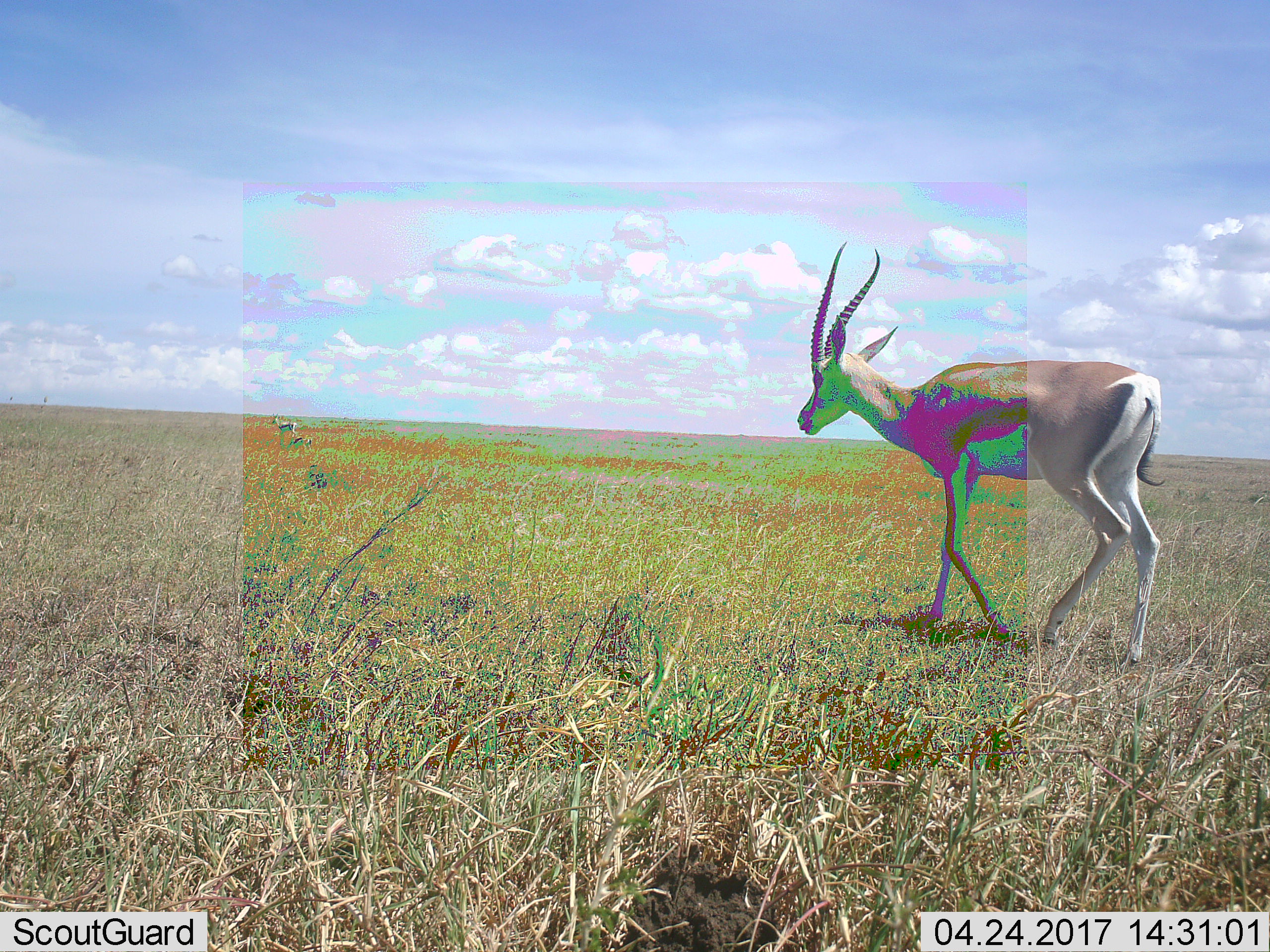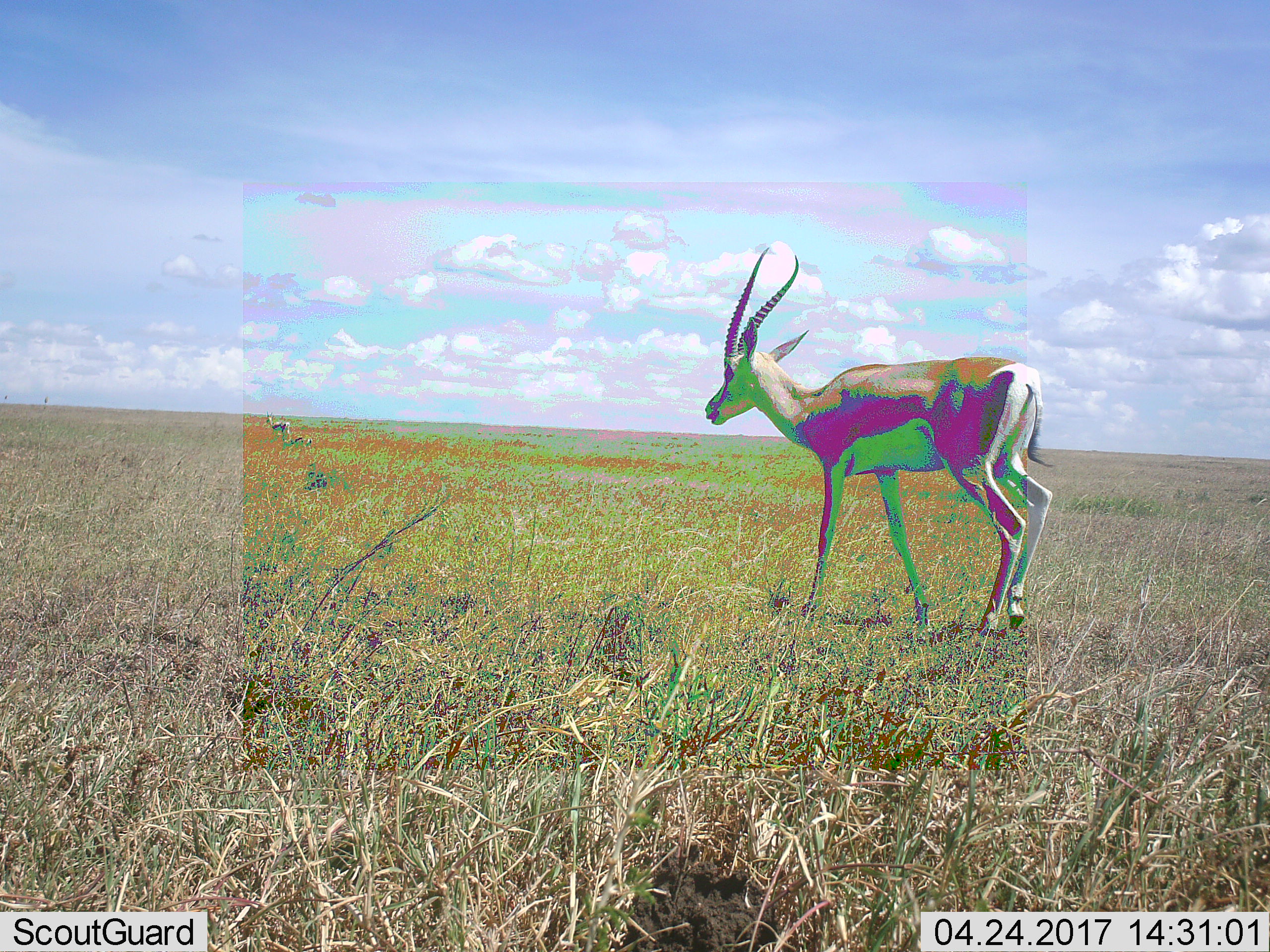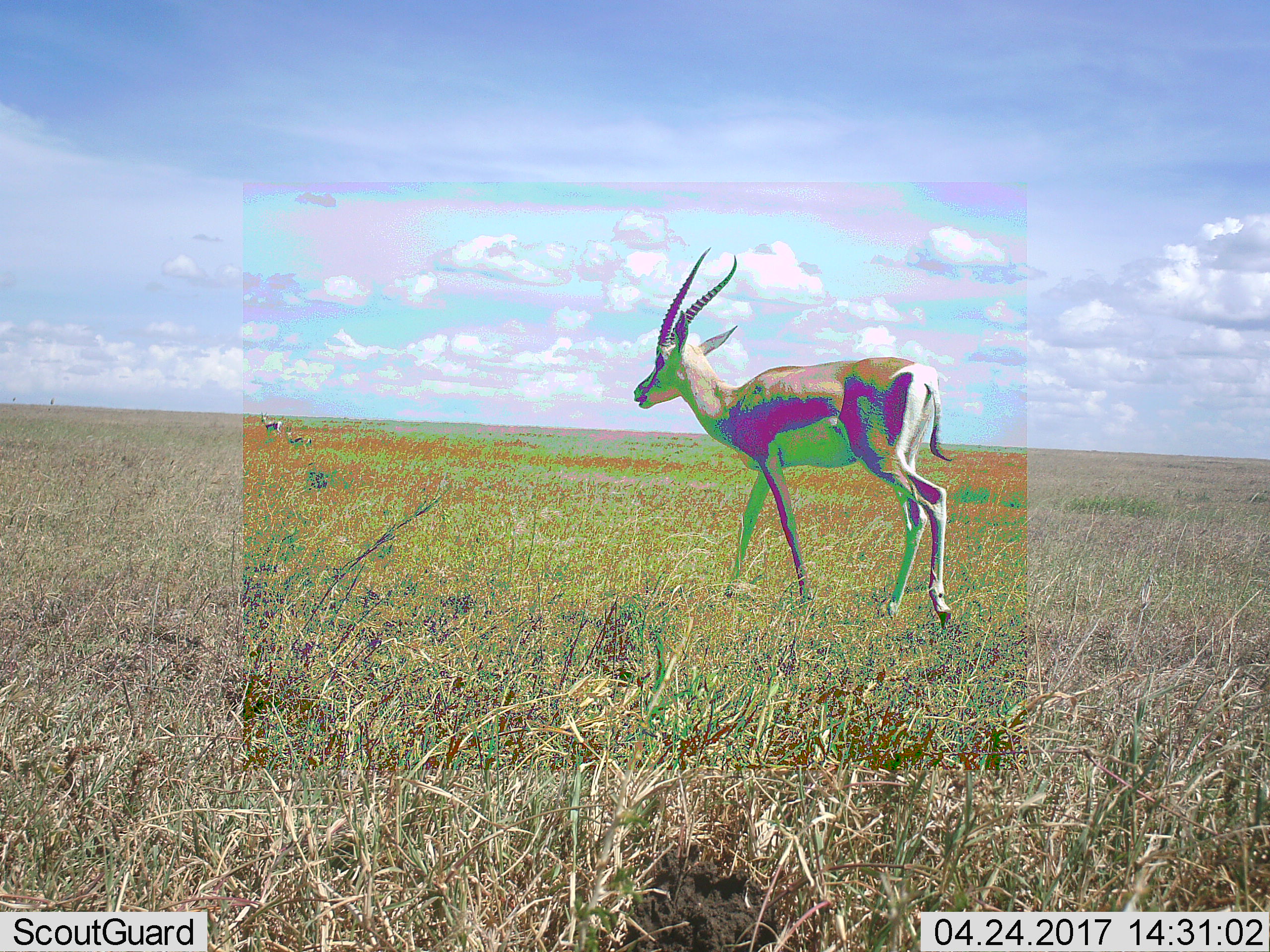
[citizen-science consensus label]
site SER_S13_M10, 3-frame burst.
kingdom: Animalia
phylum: Chordata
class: Mammalia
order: Artiodactyla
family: Bovidae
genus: Eudorcas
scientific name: Eudorcas thomsonii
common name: thomson's gazelle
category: gazellethomsons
Gazellethomsons (thomson's gazelle) (Eudorcas thomsonii), count 2. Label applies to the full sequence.